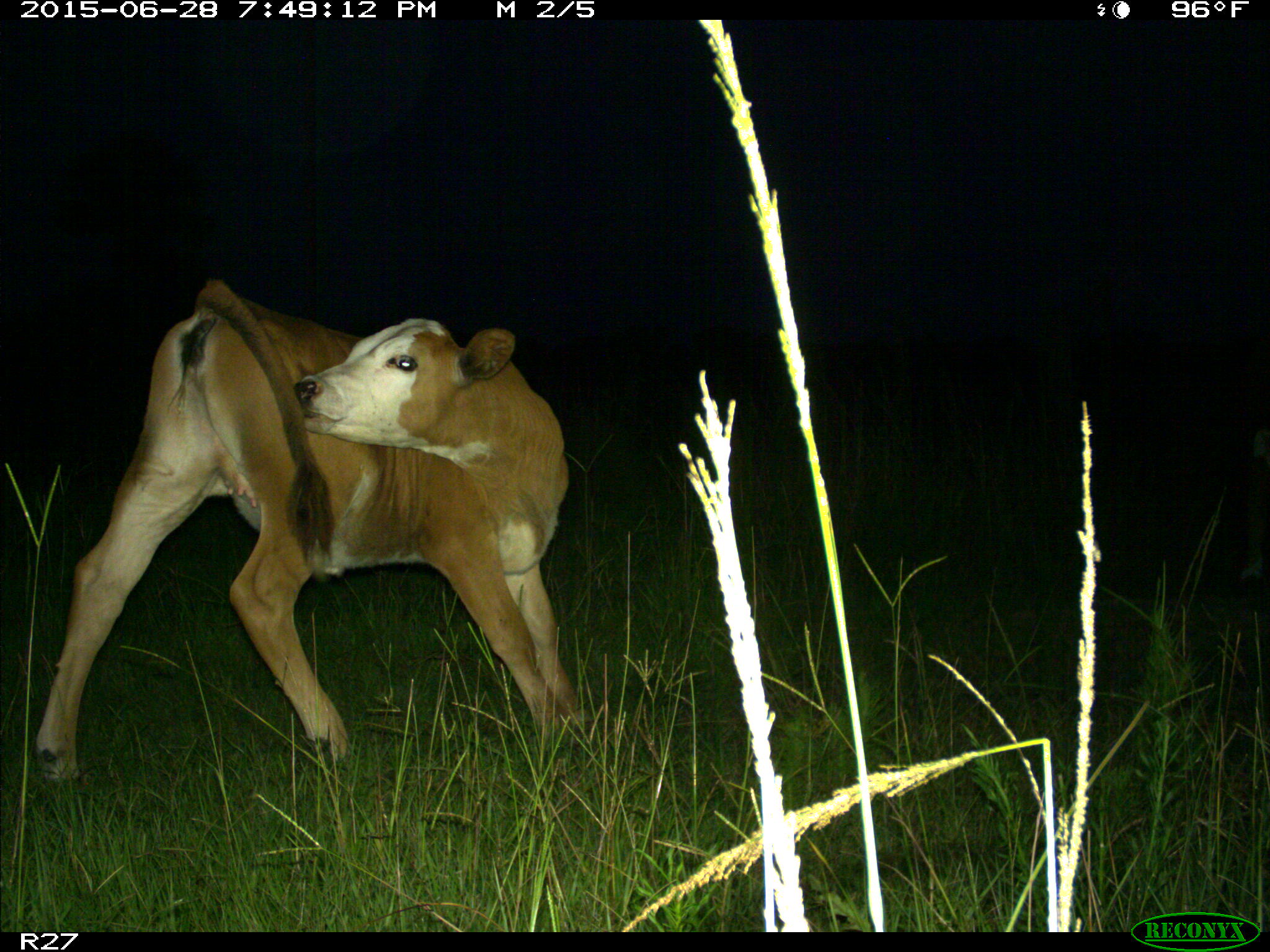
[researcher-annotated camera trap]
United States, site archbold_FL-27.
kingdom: Animalia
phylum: Chordata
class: Mammalia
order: Artiodactyla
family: Bovidae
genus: Bos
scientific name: Bos taurus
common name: domestic cow